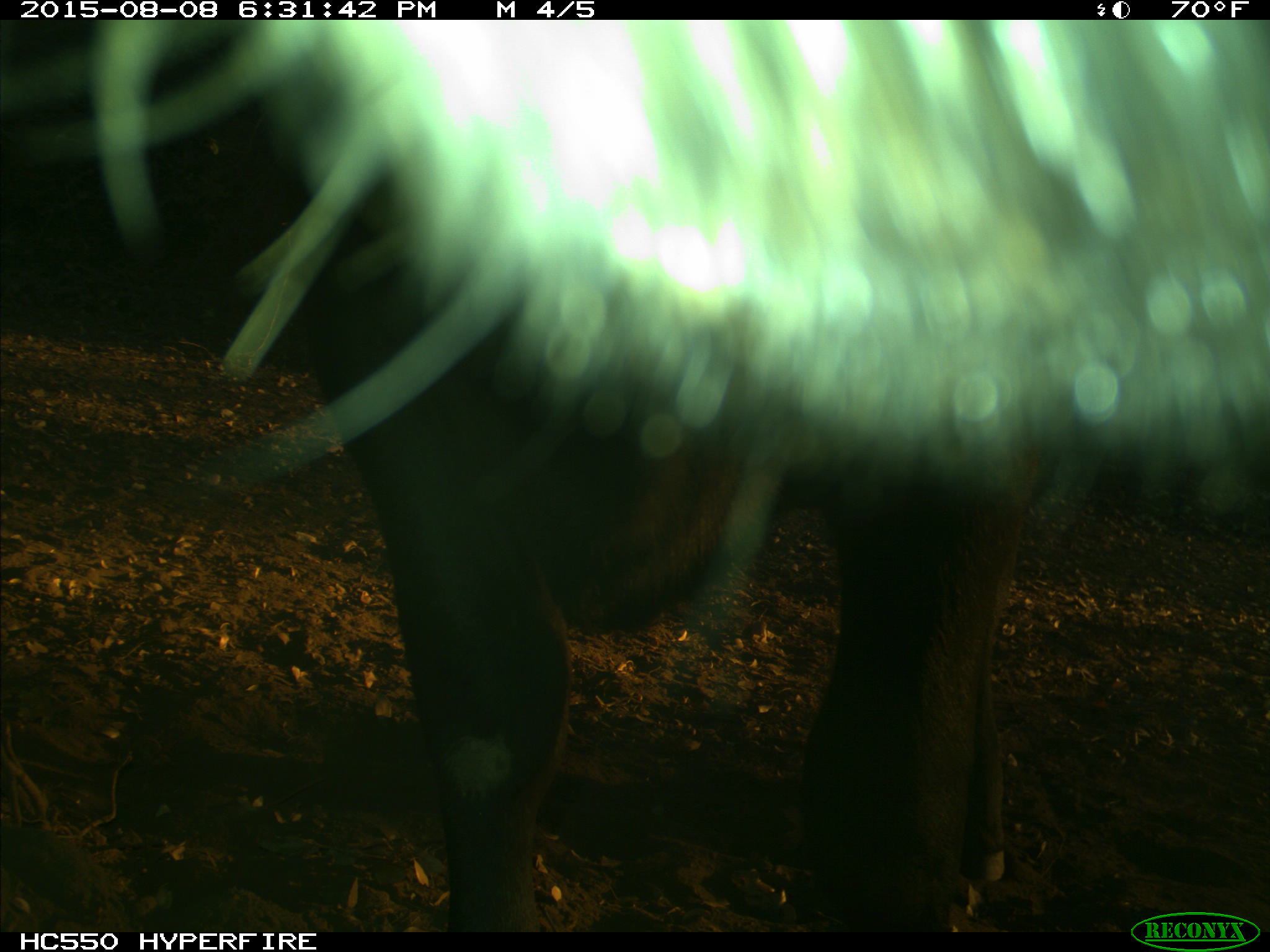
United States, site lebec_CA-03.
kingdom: Animalia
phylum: Chordata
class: Mammalia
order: Artiodactyla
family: Bovidae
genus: Bos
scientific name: Bos taurus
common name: domestic cow